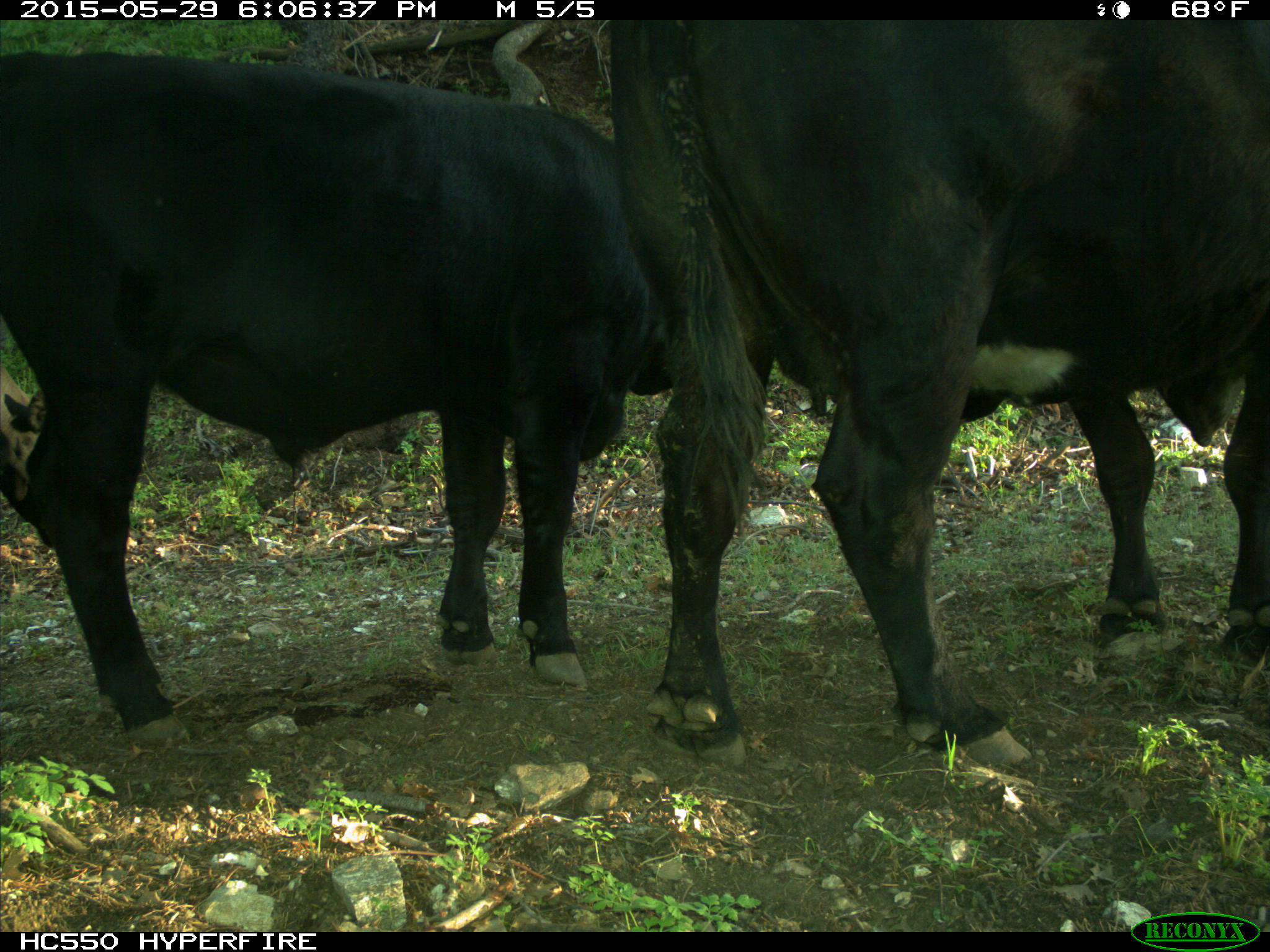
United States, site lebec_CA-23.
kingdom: Animalia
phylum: Chordata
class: Mammalia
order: Artiodactyla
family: Bovidae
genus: Bos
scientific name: Bos taurus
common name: domestic cow